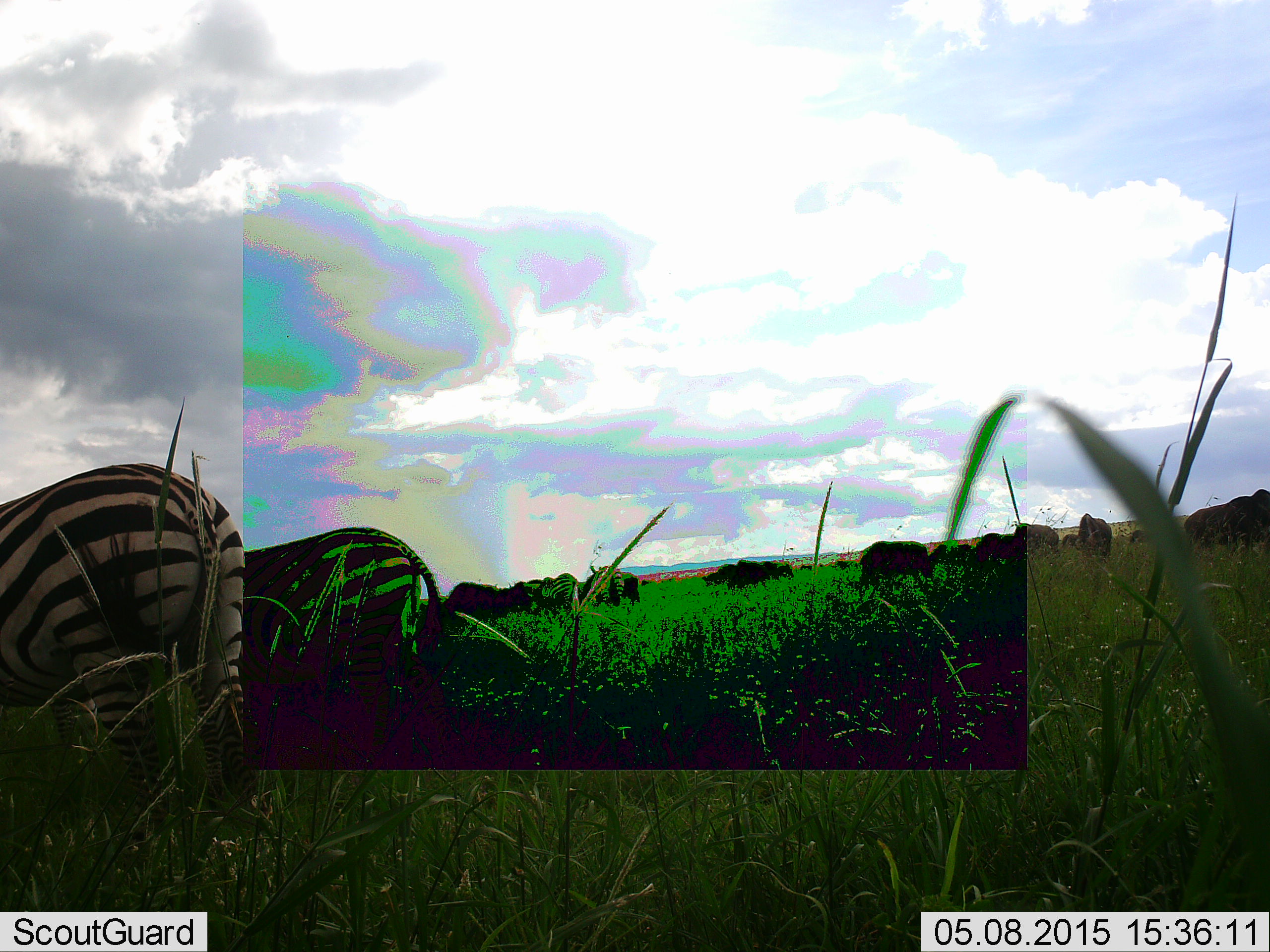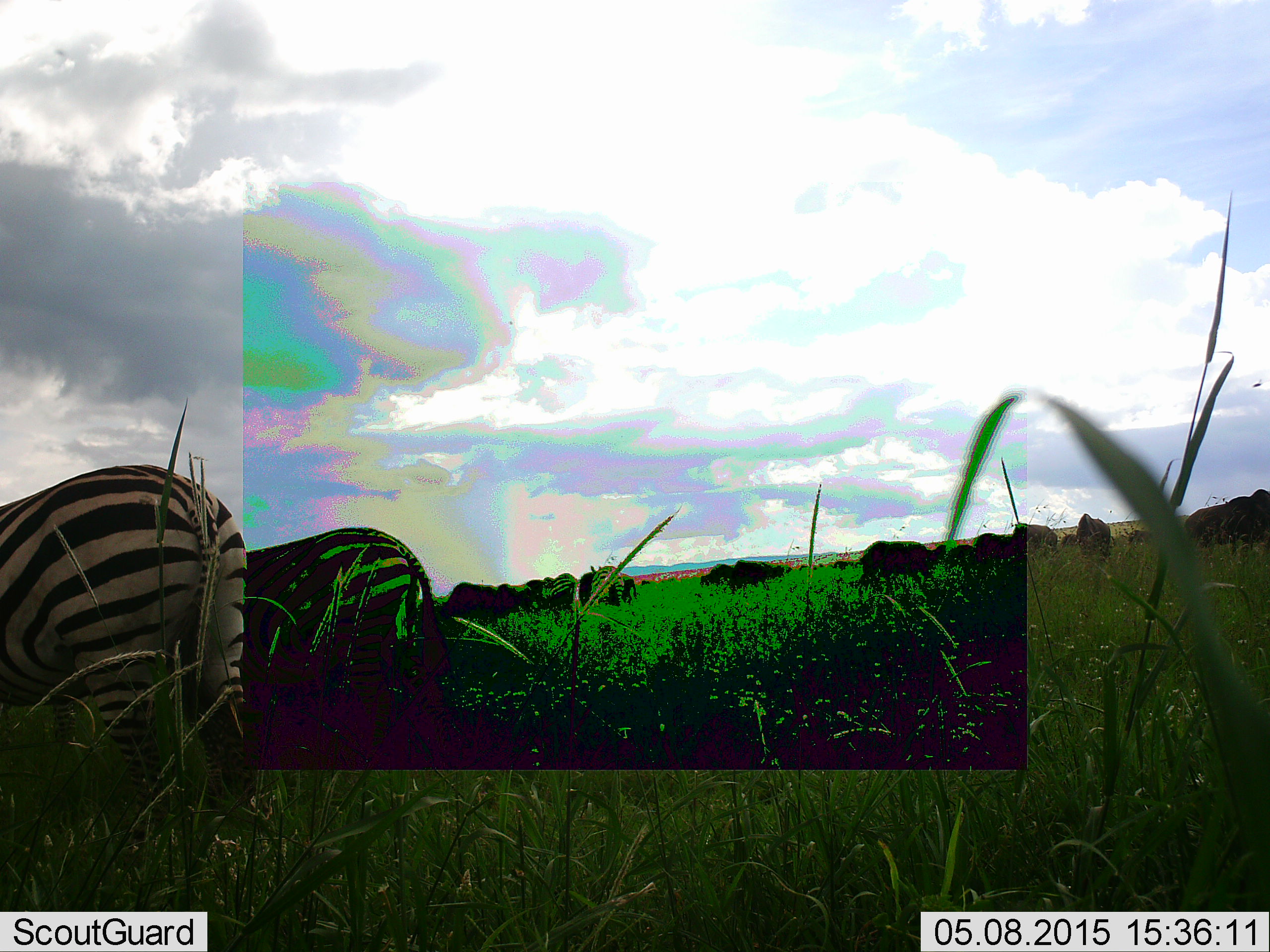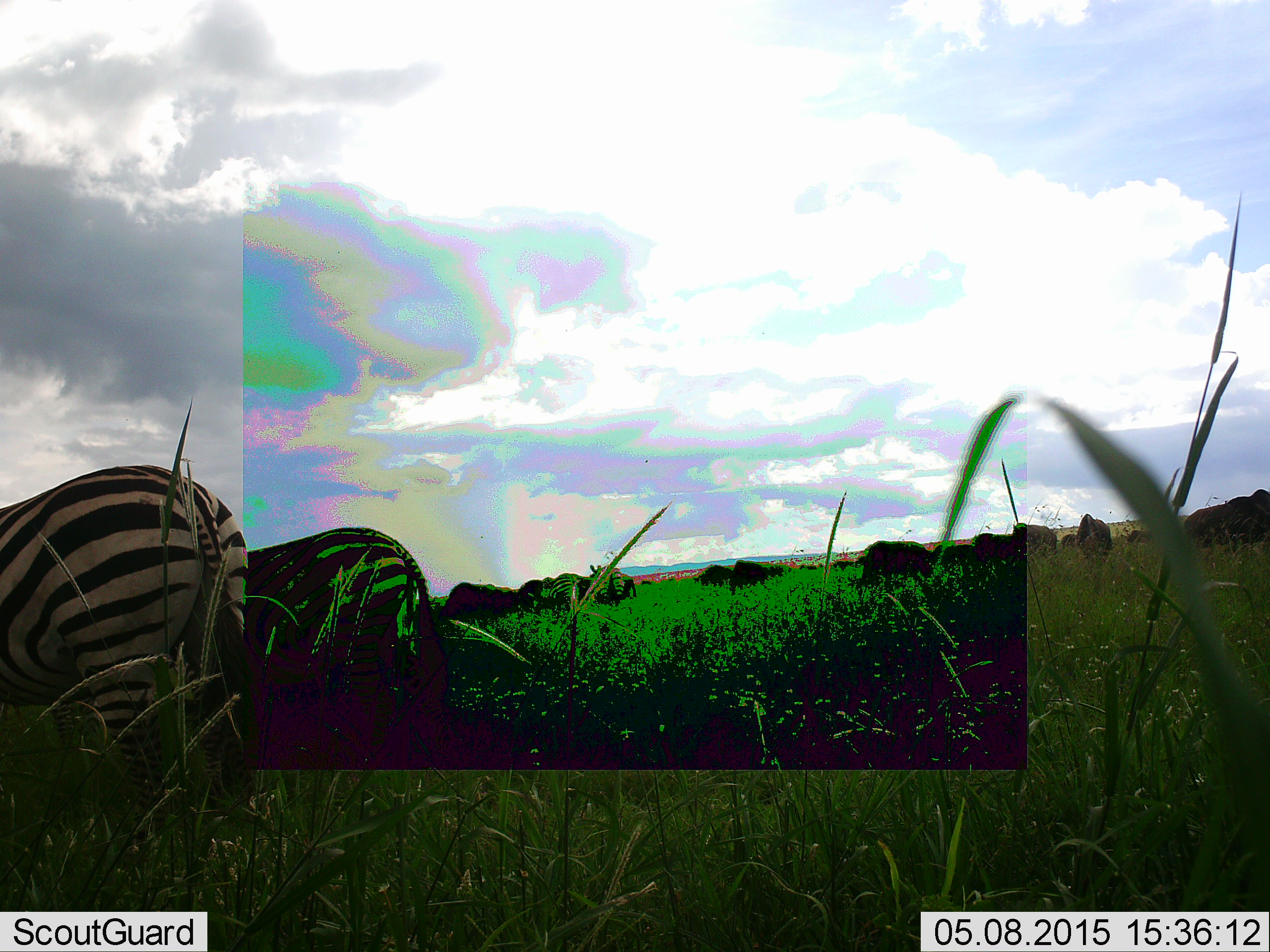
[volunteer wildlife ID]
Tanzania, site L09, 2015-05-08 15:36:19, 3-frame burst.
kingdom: Animalia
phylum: Chordata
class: Mammalia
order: Artiodactyla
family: Bovidae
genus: Connochaetes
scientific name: Connochaetes taurinus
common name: blue wildebeest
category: wildebeest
Wildebeest (blue wildebeest) (Connochaetes taurinus), count 11-50. Behavior (volunteer vote fractions): standing 60%, resting 10%, moving 40%, interacting 0%. Young present (vote fraction): 0%. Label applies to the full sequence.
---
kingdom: Animalia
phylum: Chordata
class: Mammalia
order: Perissodactyla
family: Equidae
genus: Equus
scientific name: Equus quagga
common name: plains zebra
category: zebra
Zebra (plains zebra) (Equus quagga), count 3. Behavior (volunteer vote fractions): standing 50%, resting 0%, moving 0%, interacting 0%. Young present (vote fraction): 0%. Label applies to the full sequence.